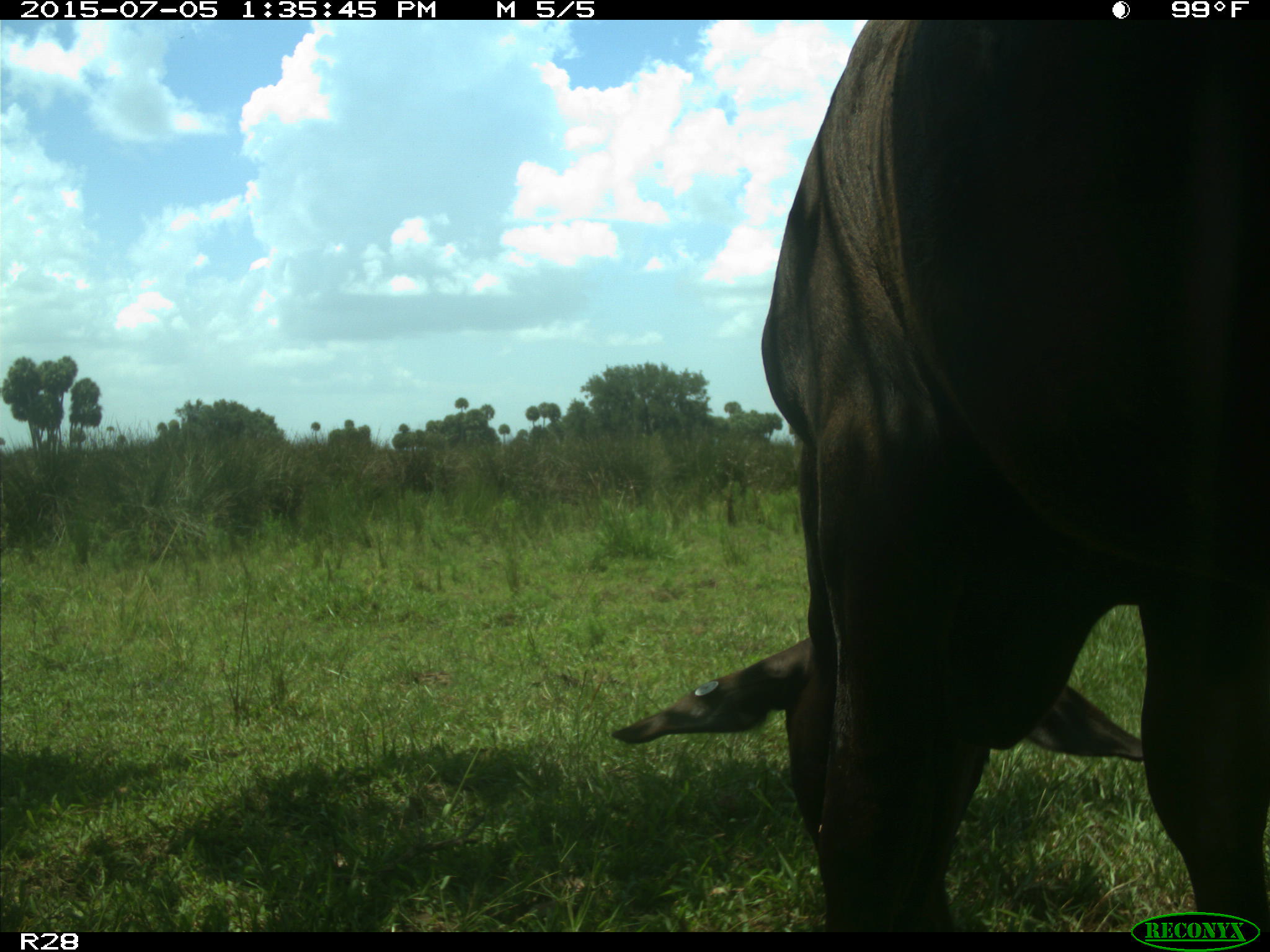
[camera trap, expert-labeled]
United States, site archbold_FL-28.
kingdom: Animalia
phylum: Chordata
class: Mammalia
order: Artiodactyla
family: Bovidae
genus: Bos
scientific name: Bos taurus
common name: domestic cow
Bos taurus (domestic cow).